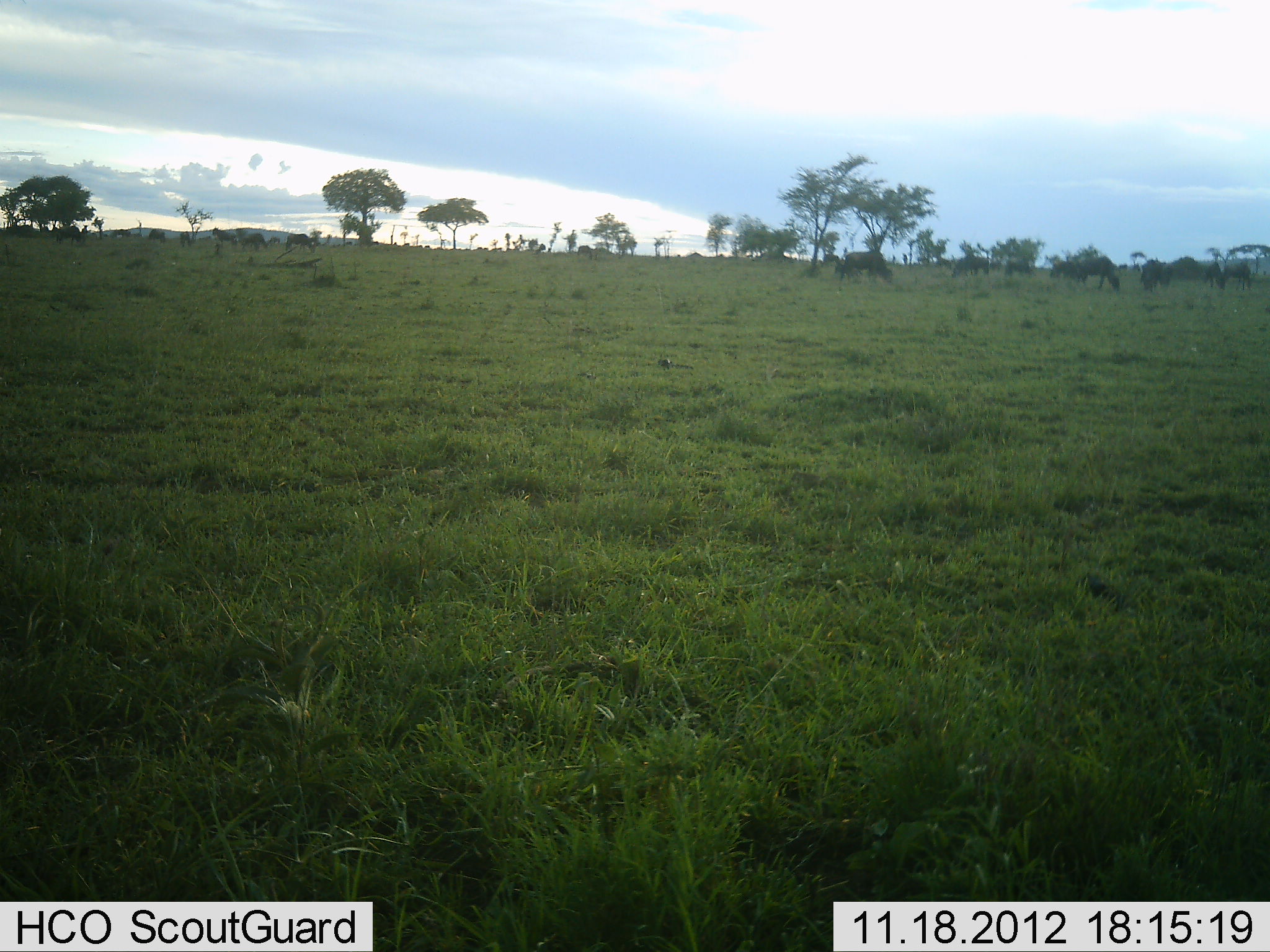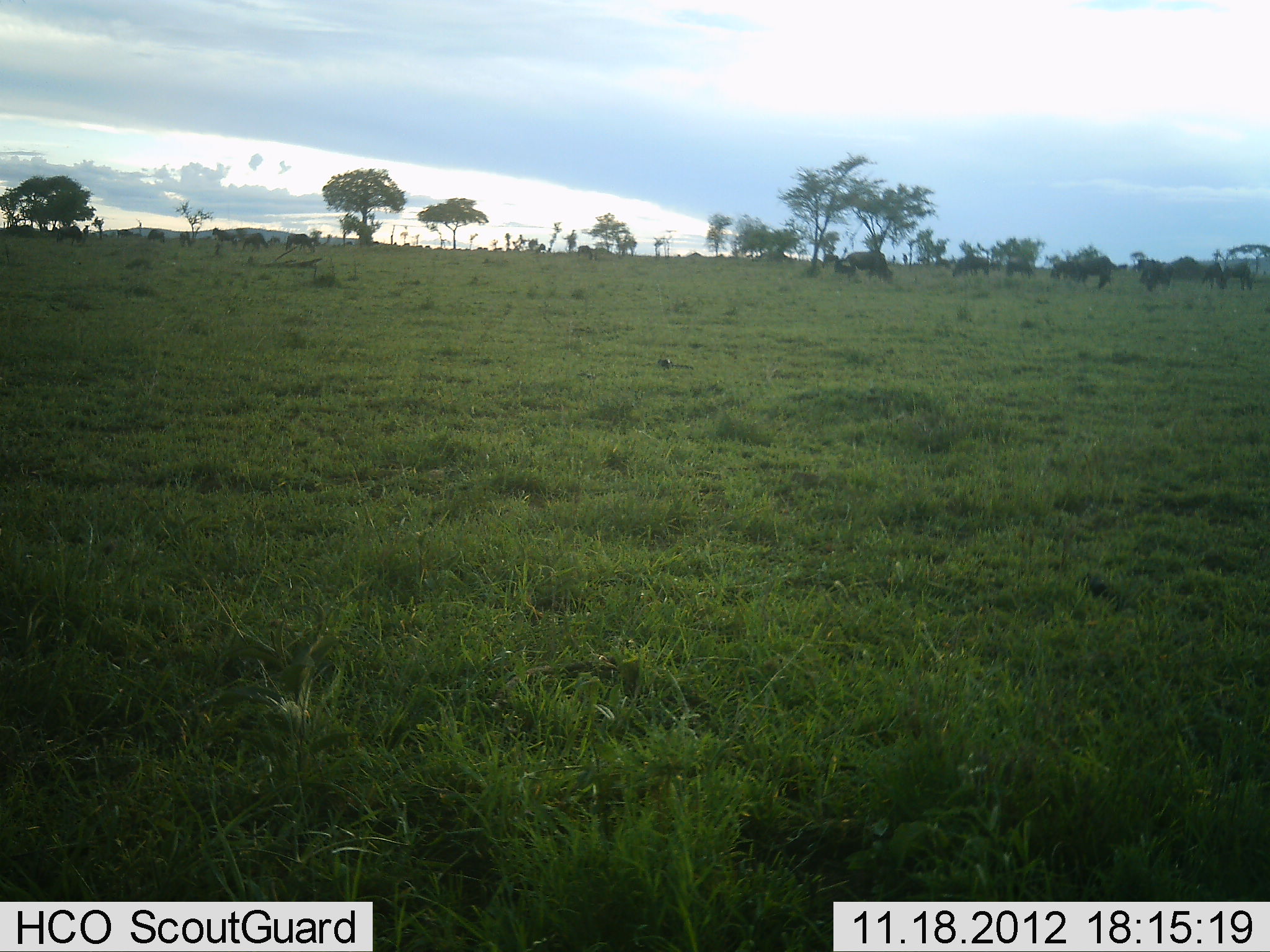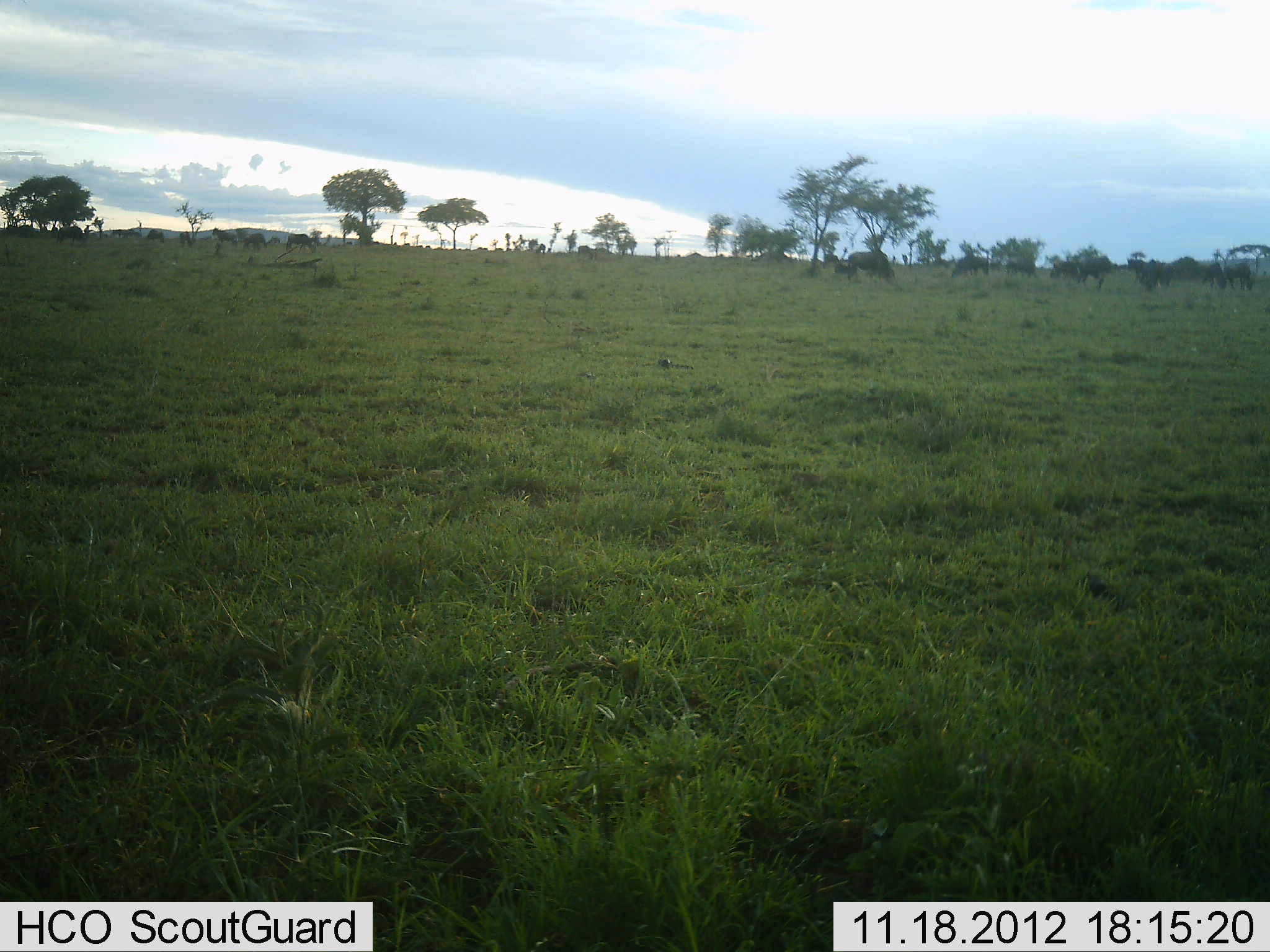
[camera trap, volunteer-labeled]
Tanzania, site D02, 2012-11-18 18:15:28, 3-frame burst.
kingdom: Animalia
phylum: Chordata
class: Mammalia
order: Artiodactyla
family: Bovidae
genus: Connochaetes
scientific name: Connochaetes taurinus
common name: blue wildebeest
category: wildebeest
Wildebeest (blue wildebeest) (Connochaetes taurinus), count 10. Behavior (volunteer vote fractions): standing 80%, resting 0%, moving 20%, interacting 0%. Young present (vote fraction): 0%. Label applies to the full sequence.